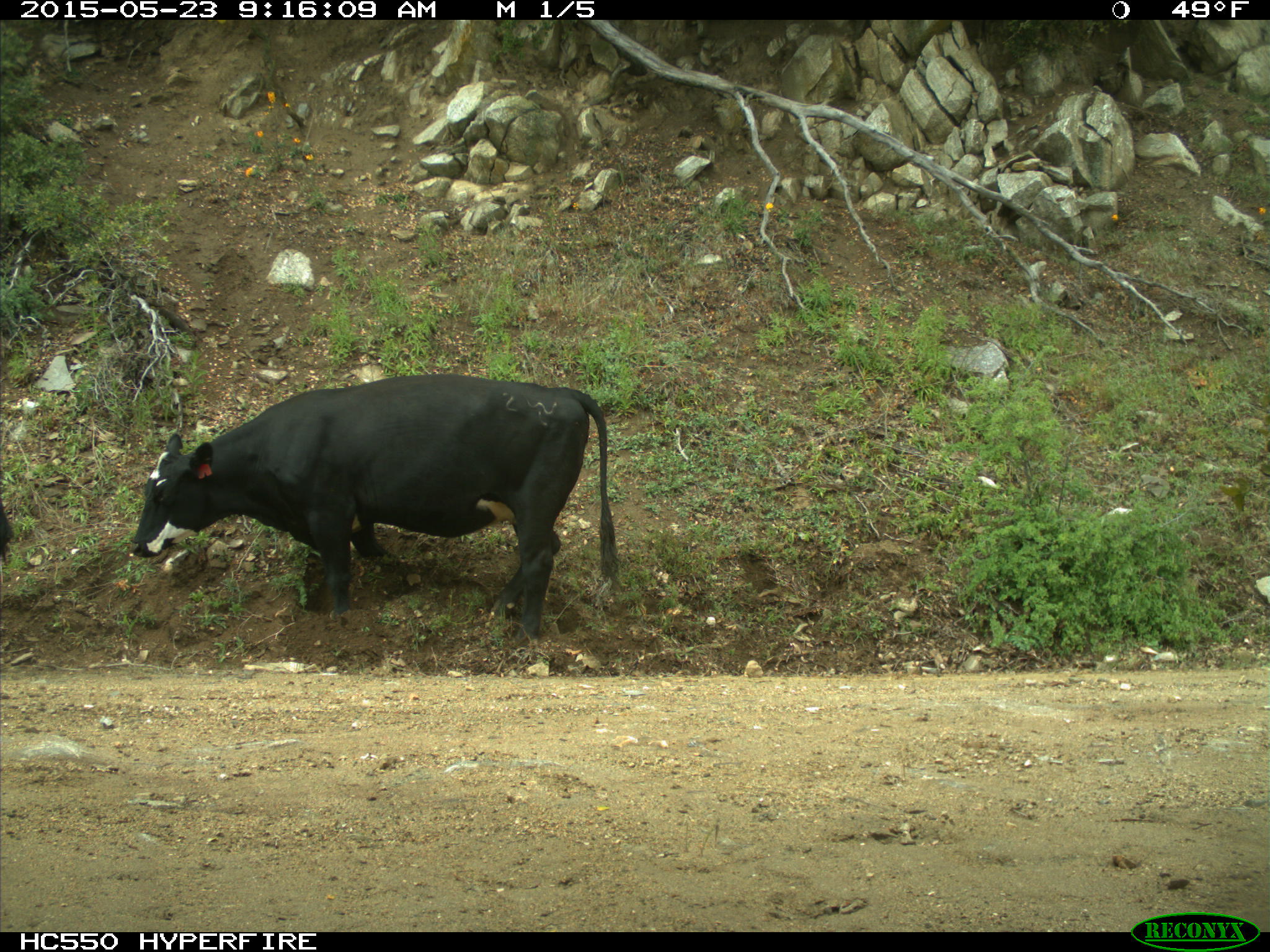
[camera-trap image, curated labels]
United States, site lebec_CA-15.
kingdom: Animalia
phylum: Chordata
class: Mammalia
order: Artiodactyla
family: Bovidae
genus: Bos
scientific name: Bos taurus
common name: domestic cow